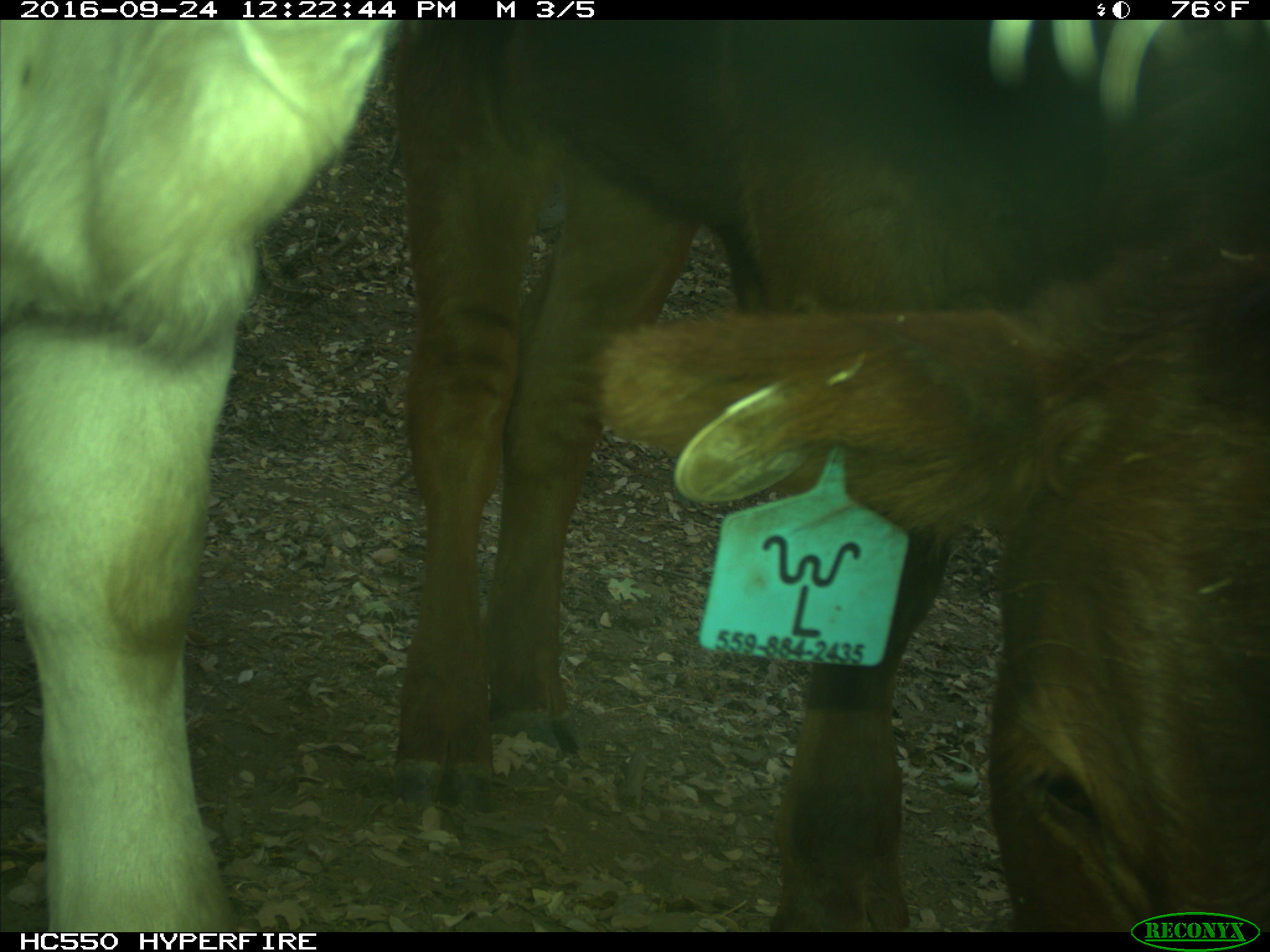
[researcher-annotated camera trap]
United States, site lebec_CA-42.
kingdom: Animalia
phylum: Chordata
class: Mammalia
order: Artiodactyla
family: Bovidae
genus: Bos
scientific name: Bos taurus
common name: domestic cow